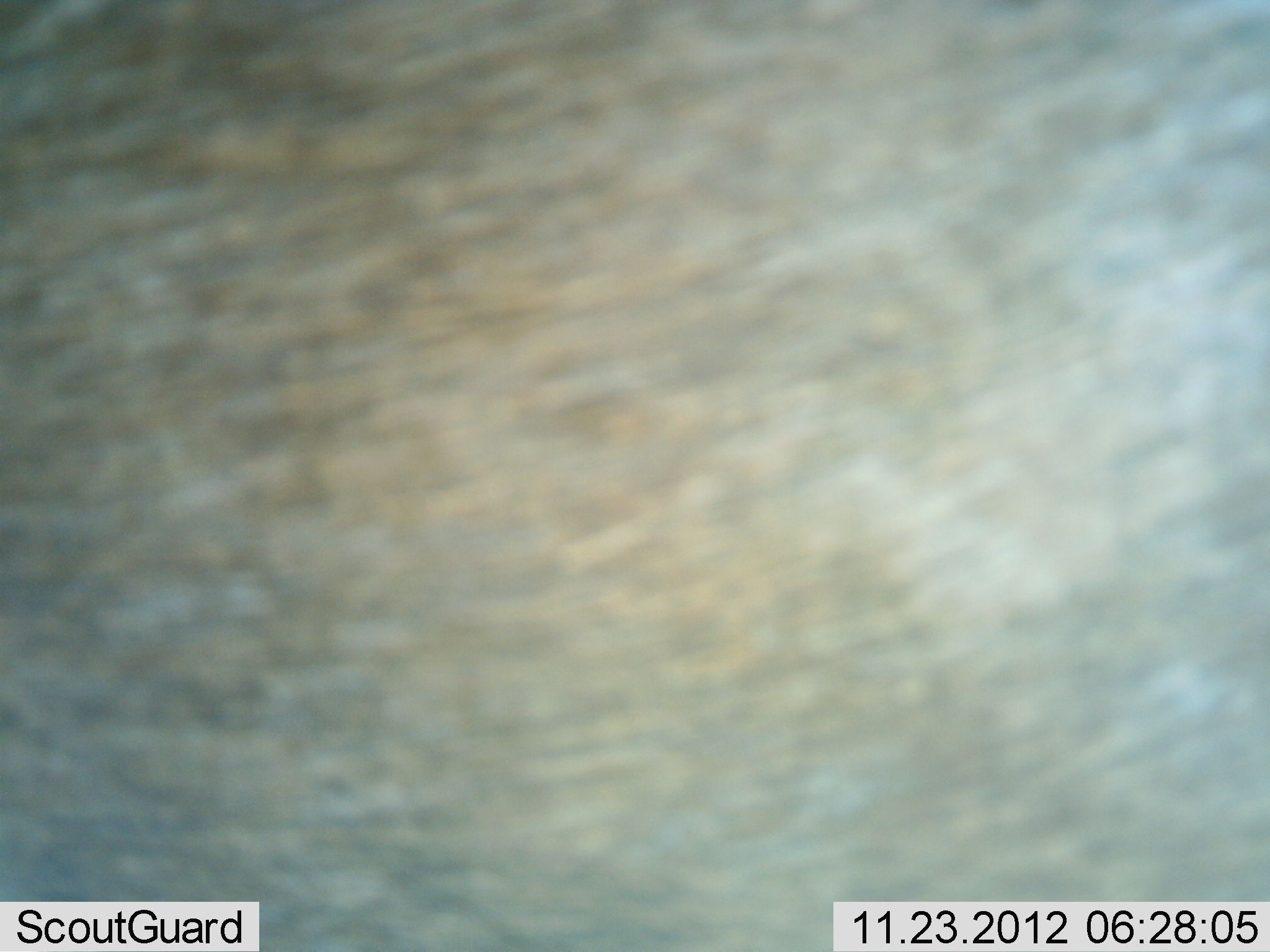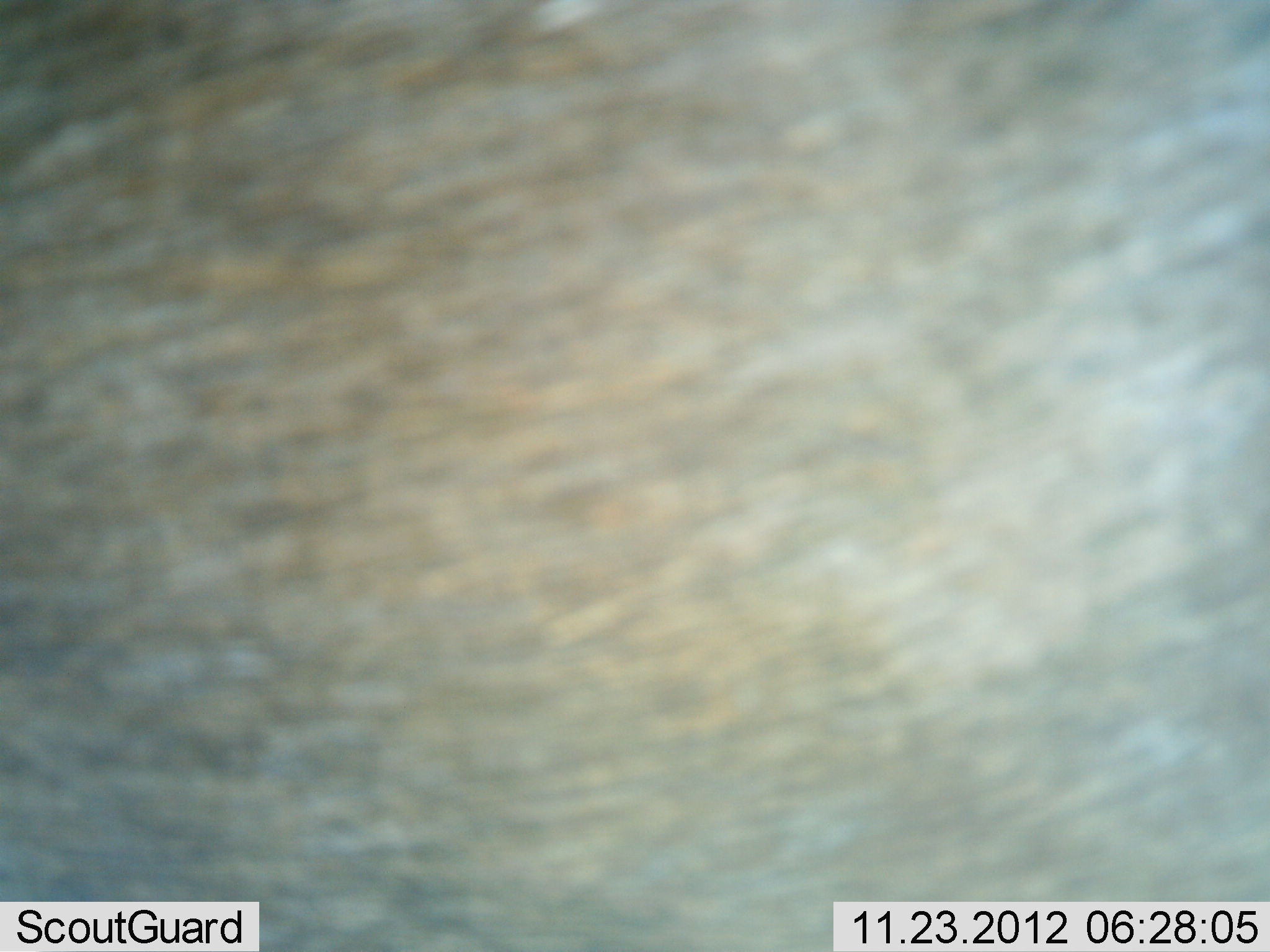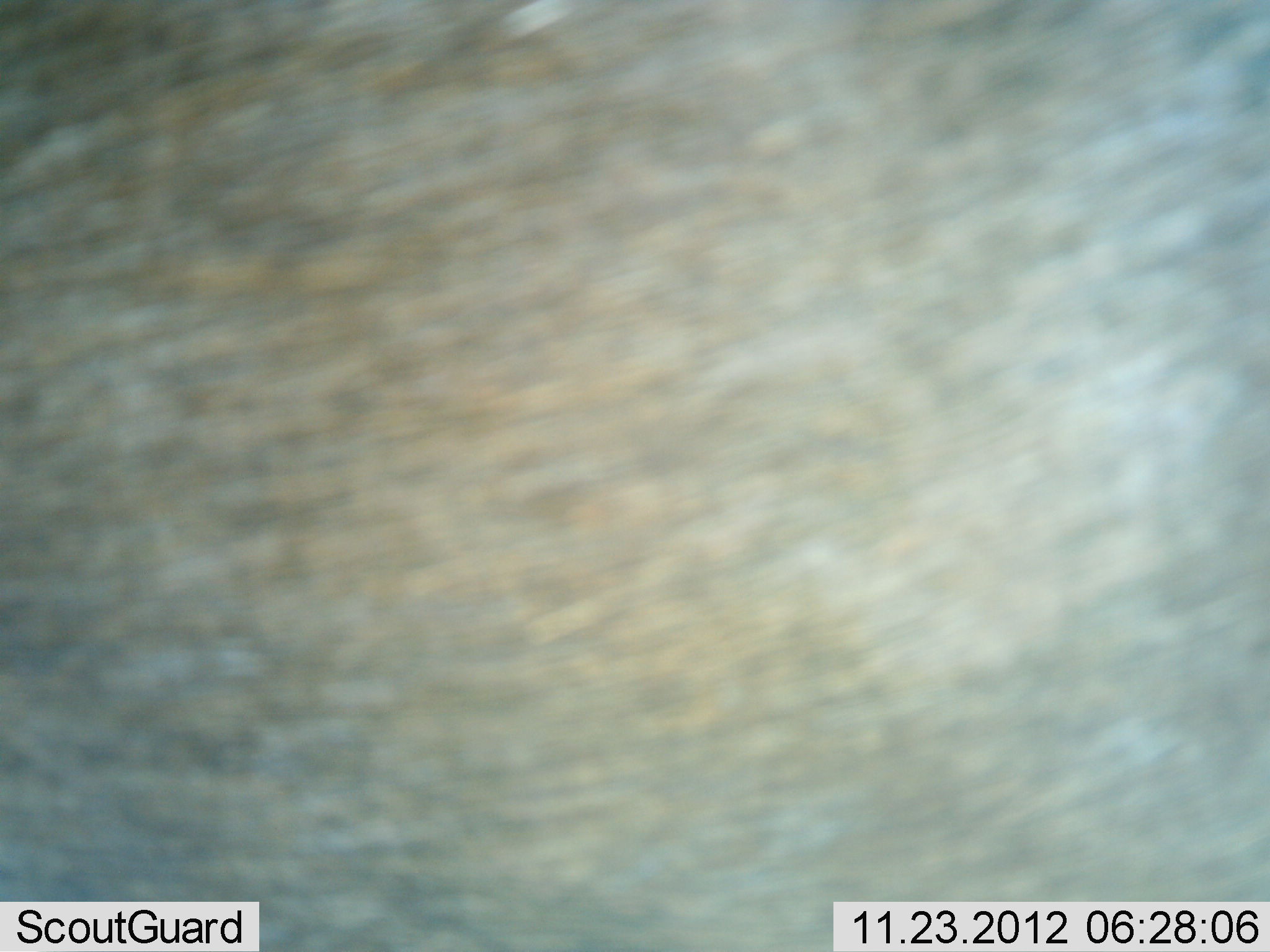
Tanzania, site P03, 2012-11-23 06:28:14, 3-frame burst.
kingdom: Animalia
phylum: Chordata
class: Mammalia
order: Artiodactyla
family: Bovidae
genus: Connochaetes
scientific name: Connochaetes taurinus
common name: blue wildebeest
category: wildebeest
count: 1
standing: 100%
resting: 0%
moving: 0%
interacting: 0%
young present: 0%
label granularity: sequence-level